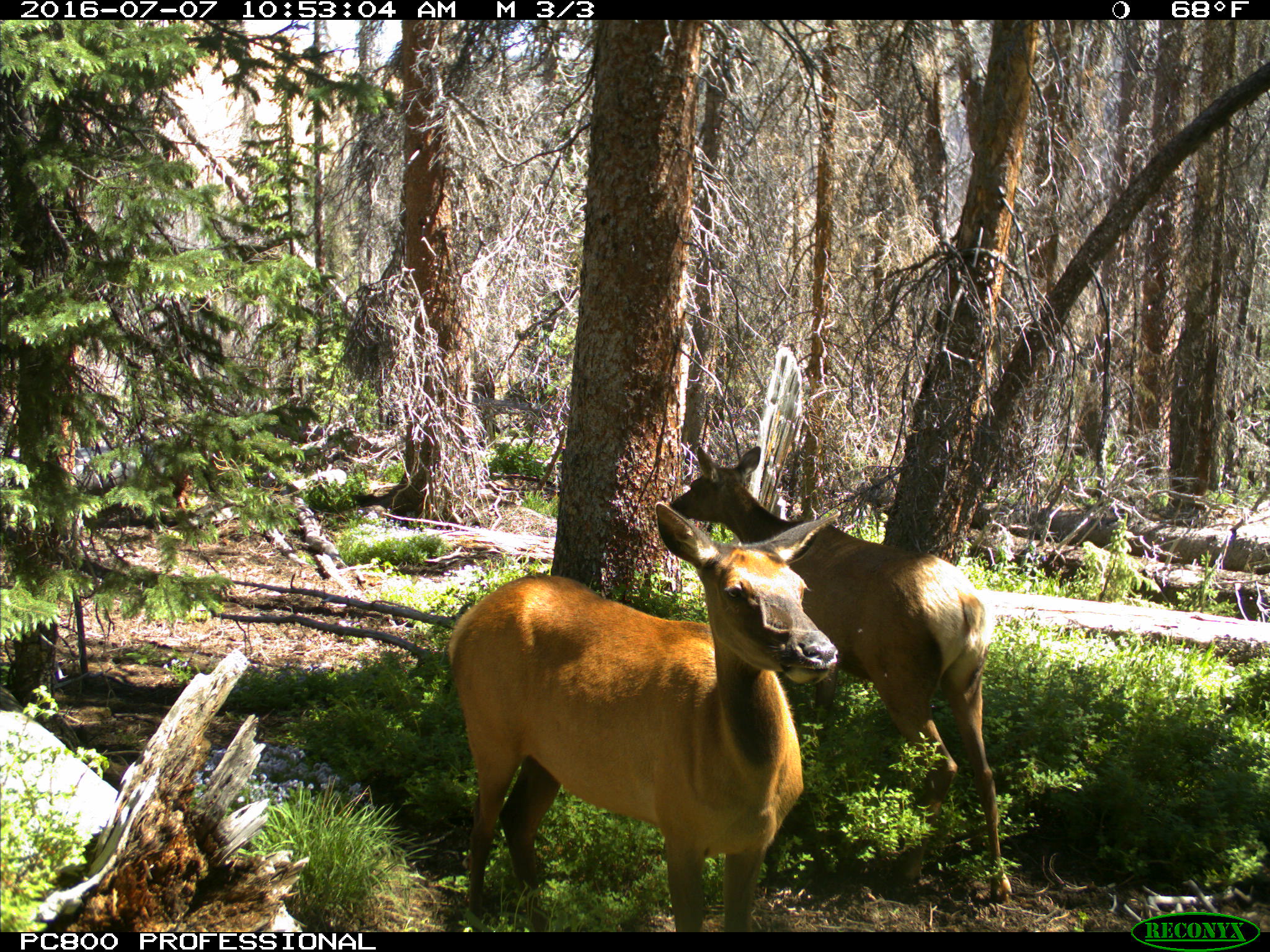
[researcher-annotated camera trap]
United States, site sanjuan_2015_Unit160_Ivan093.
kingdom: Animalia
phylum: Chordata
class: Mammalia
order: Artiodactyla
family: Cervidae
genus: Cervus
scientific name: Cervus elaphus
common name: red deer